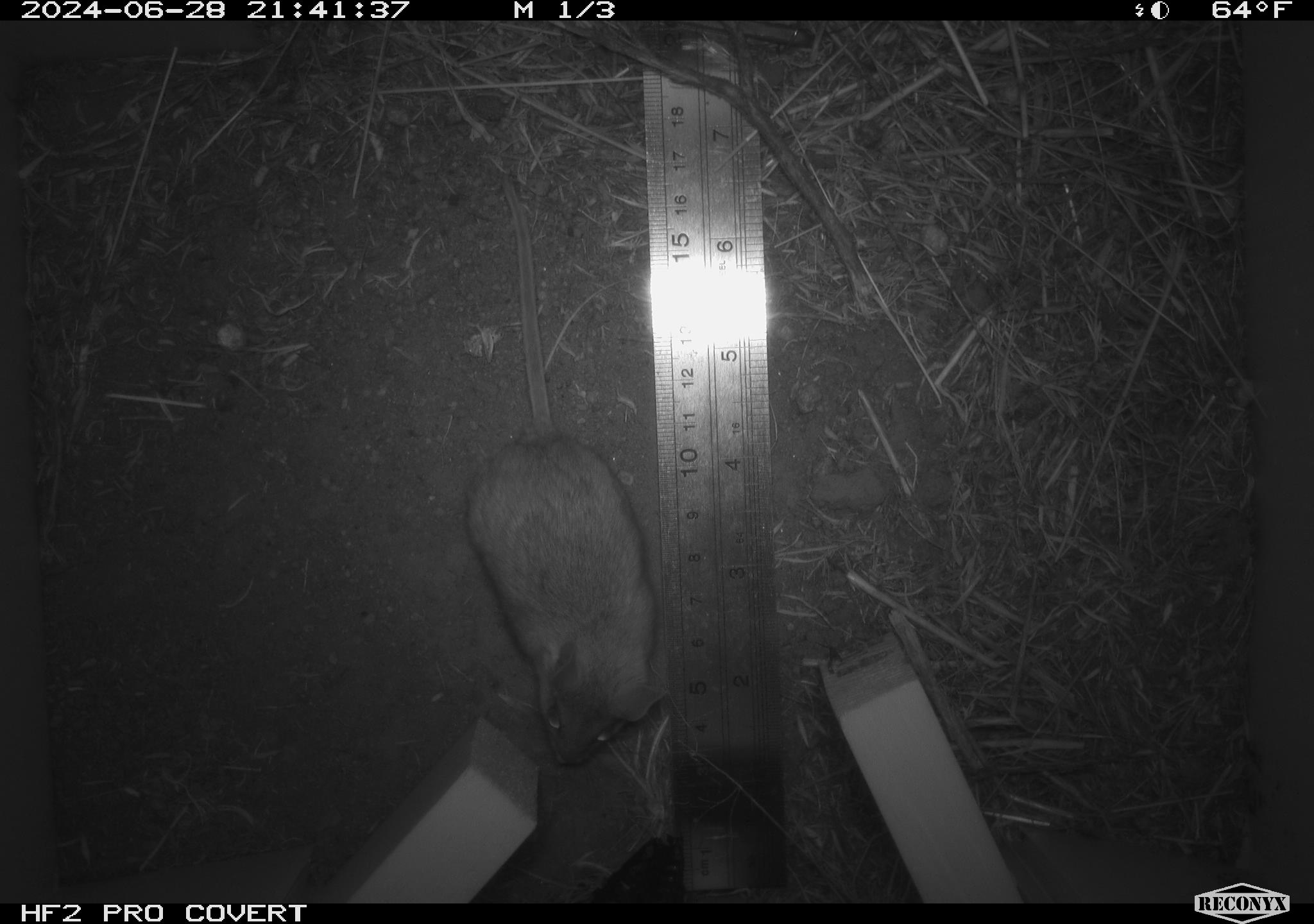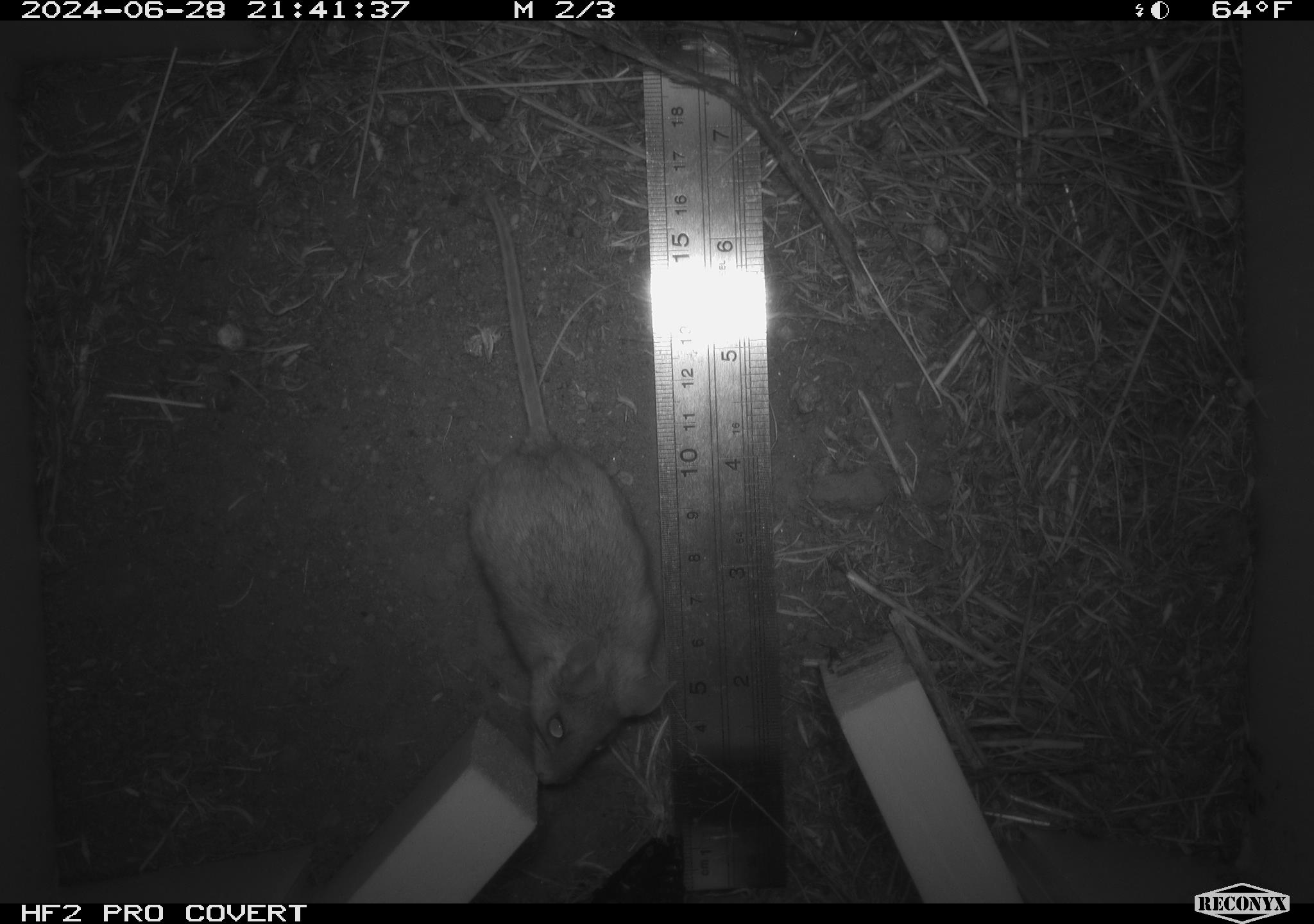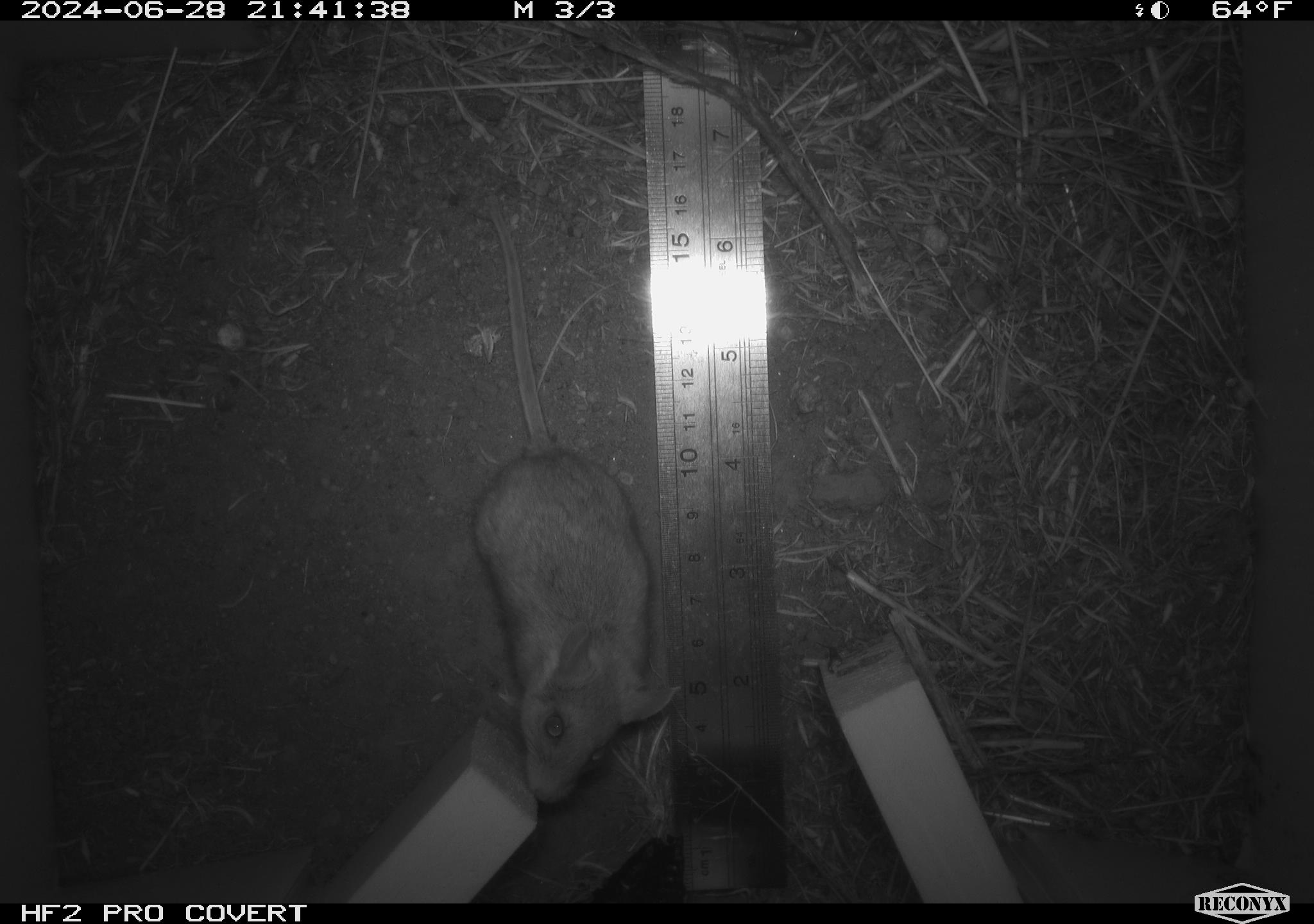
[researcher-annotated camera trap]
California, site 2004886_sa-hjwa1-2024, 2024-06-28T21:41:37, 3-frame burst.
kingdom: Animalia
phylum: Chordata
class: Mammalia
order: Rodentia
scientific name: Rodentia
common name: rodent